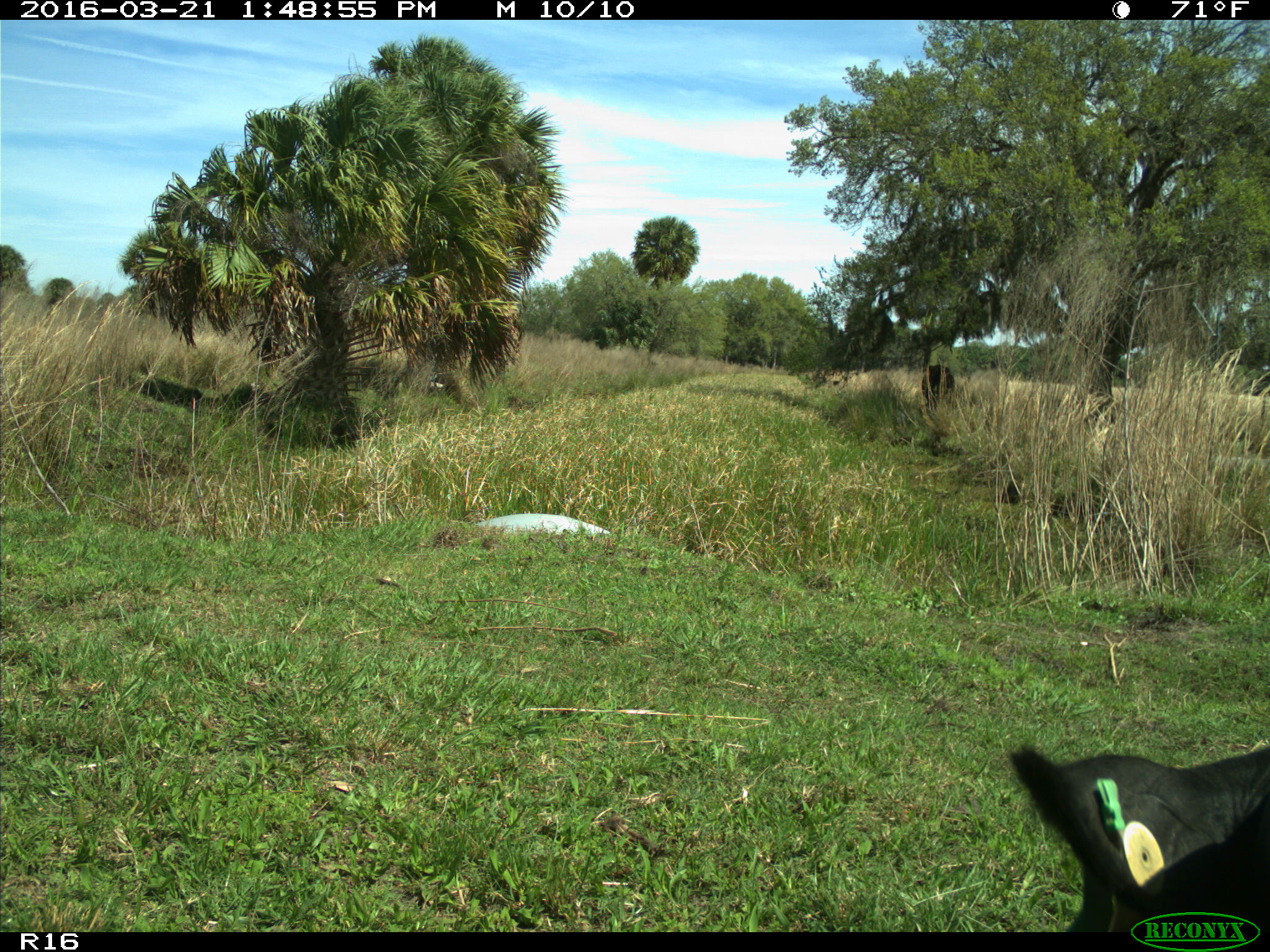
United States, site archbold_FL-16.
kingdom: Animalia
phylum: Chordata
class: Mammalia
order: Artiodactyla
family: Bovidae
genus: Bos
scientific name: Bos taurus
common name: domestic cow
Bos taurus (domestic cow).